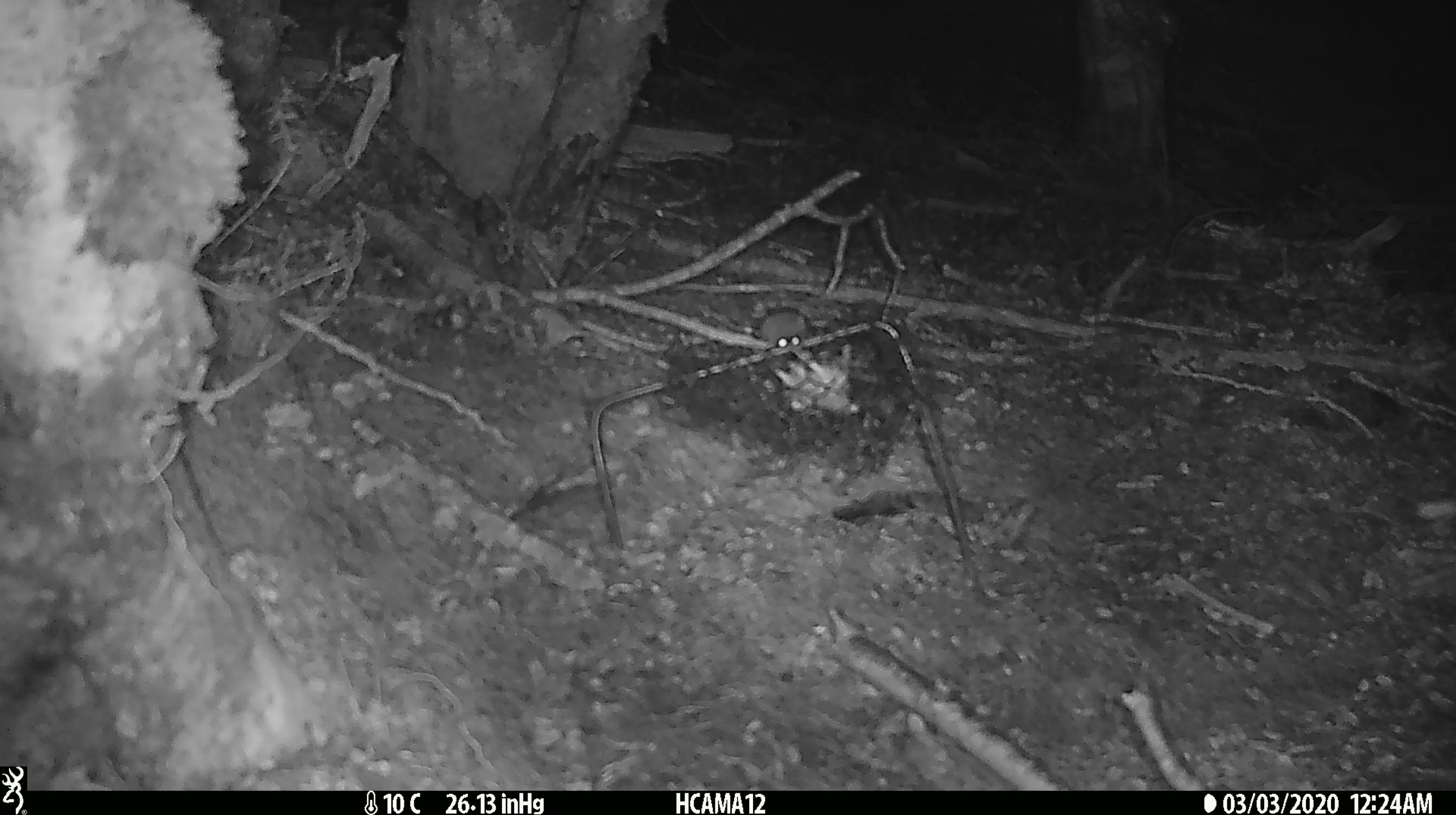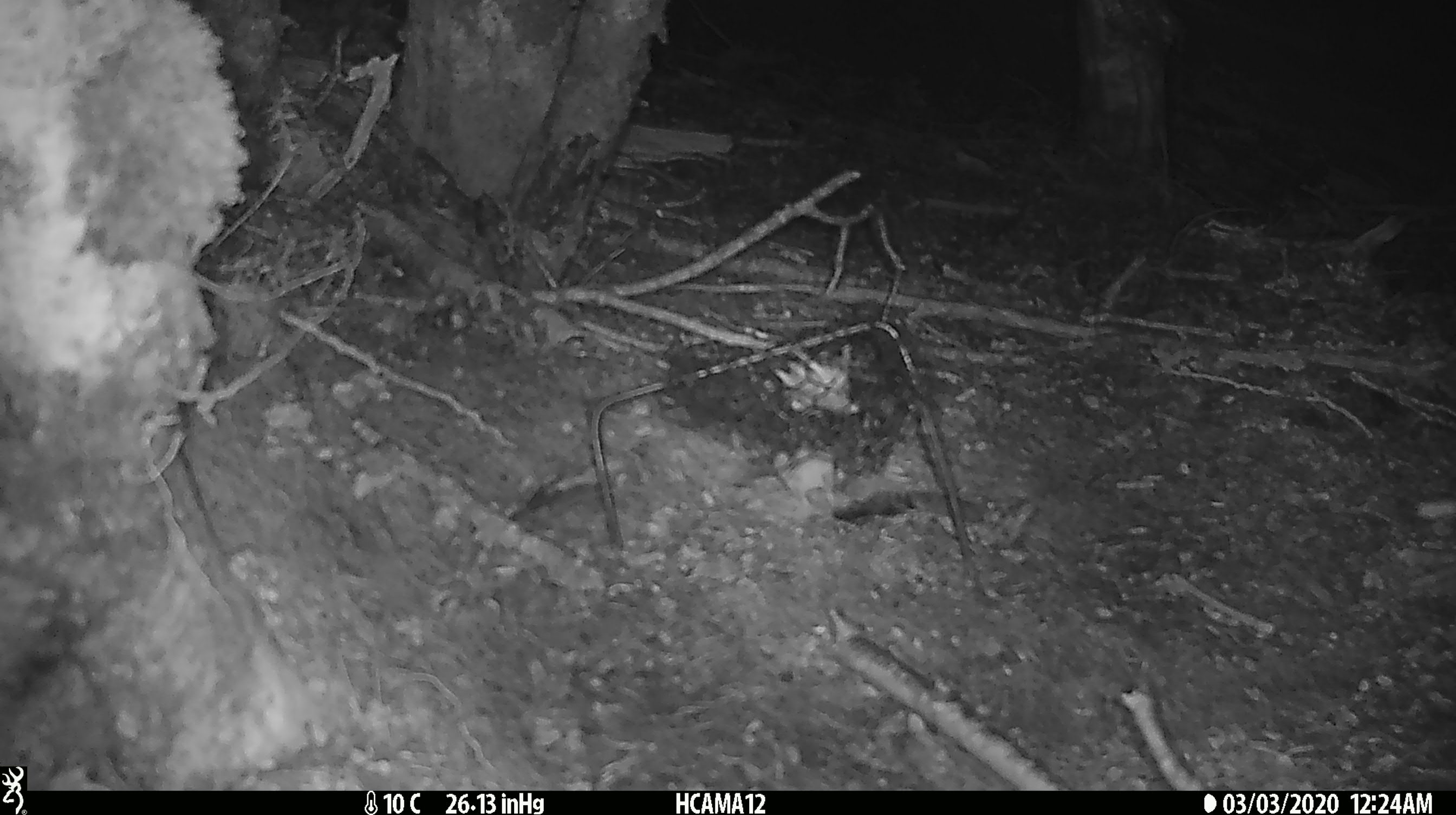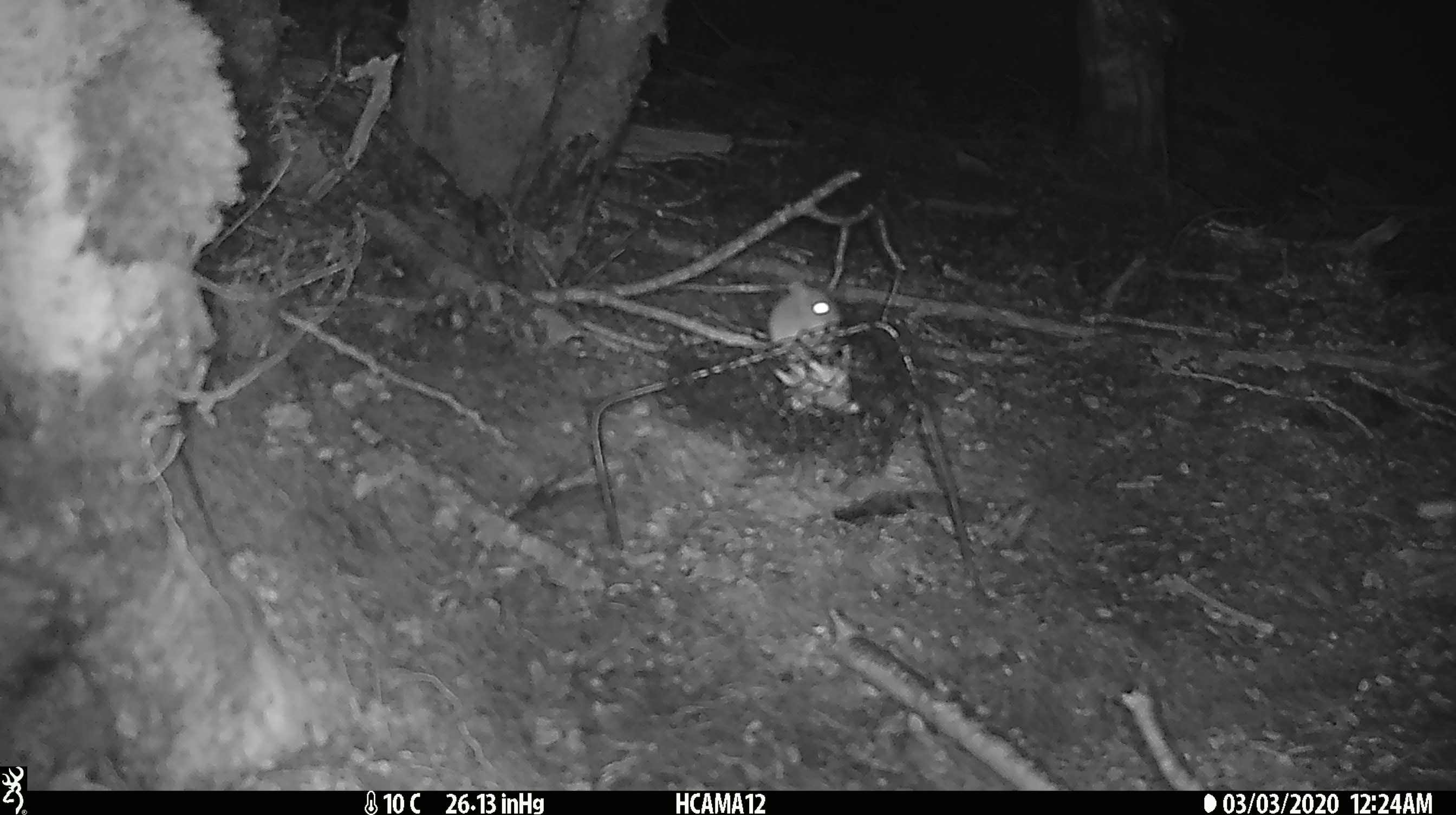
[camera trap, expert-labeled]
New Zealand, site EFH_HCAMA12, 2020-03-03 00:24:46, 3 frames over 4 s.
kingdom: Animalia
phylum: Chordata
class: Mammalia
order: Rodentia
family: Muridae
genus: Mus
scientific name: Mus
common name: mouse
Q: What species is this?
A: Mouse (Mus).